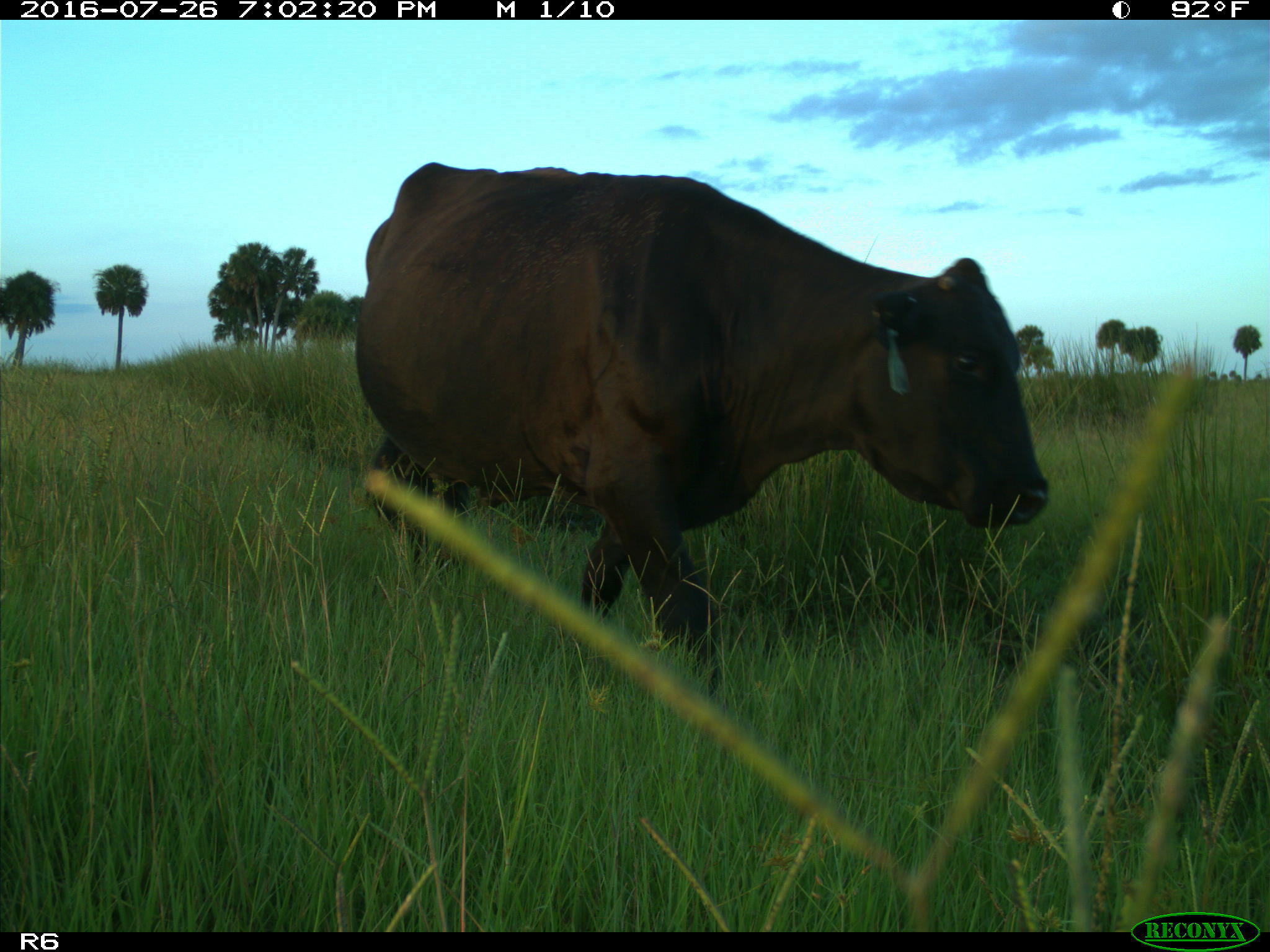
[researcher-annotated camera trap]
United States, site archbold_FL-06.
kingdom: Animalia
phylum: Chordata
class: Mammalia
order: Artiodactyla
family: Bovidae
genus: Bos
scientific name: Bos taurus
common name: domestic cow